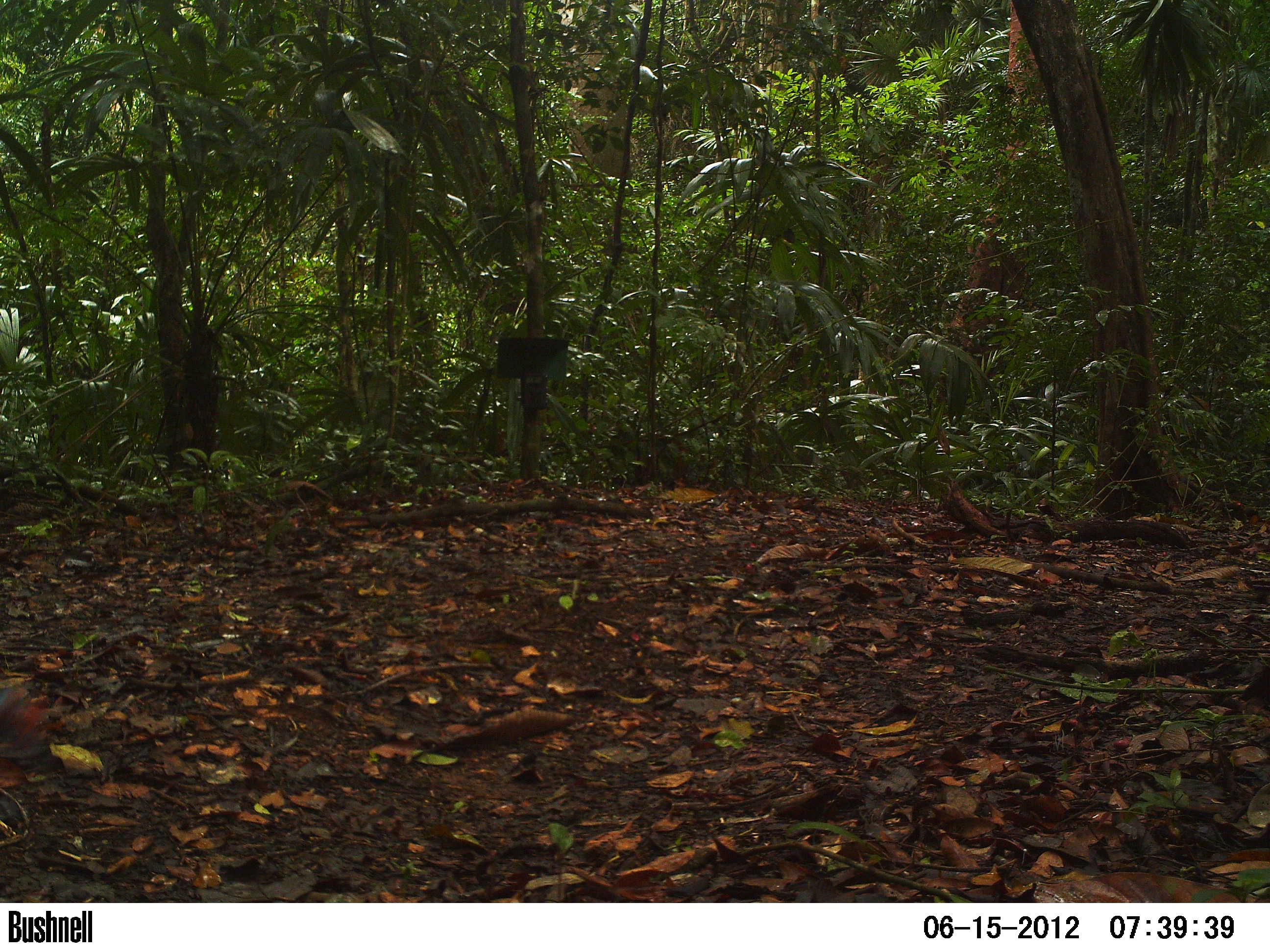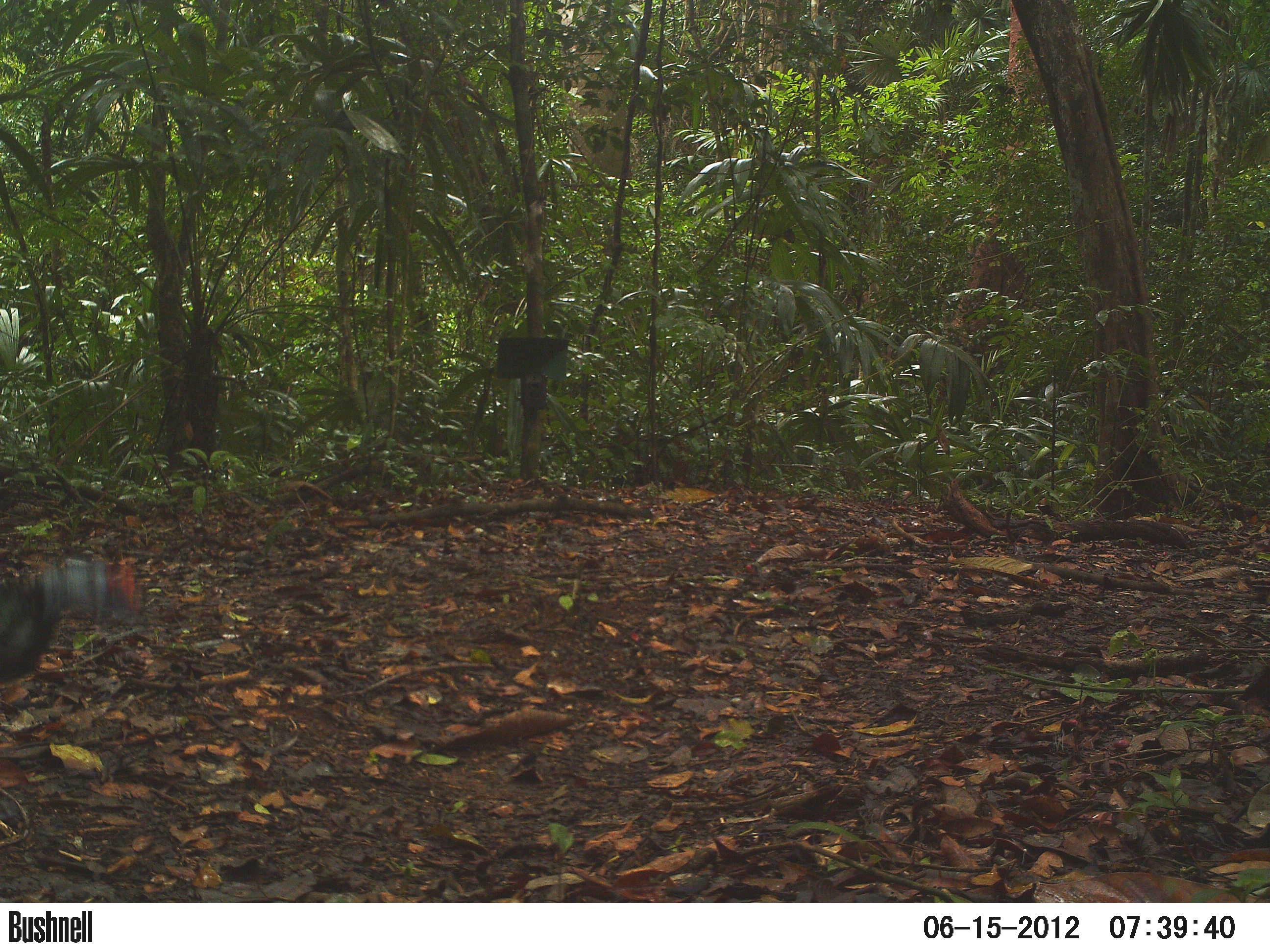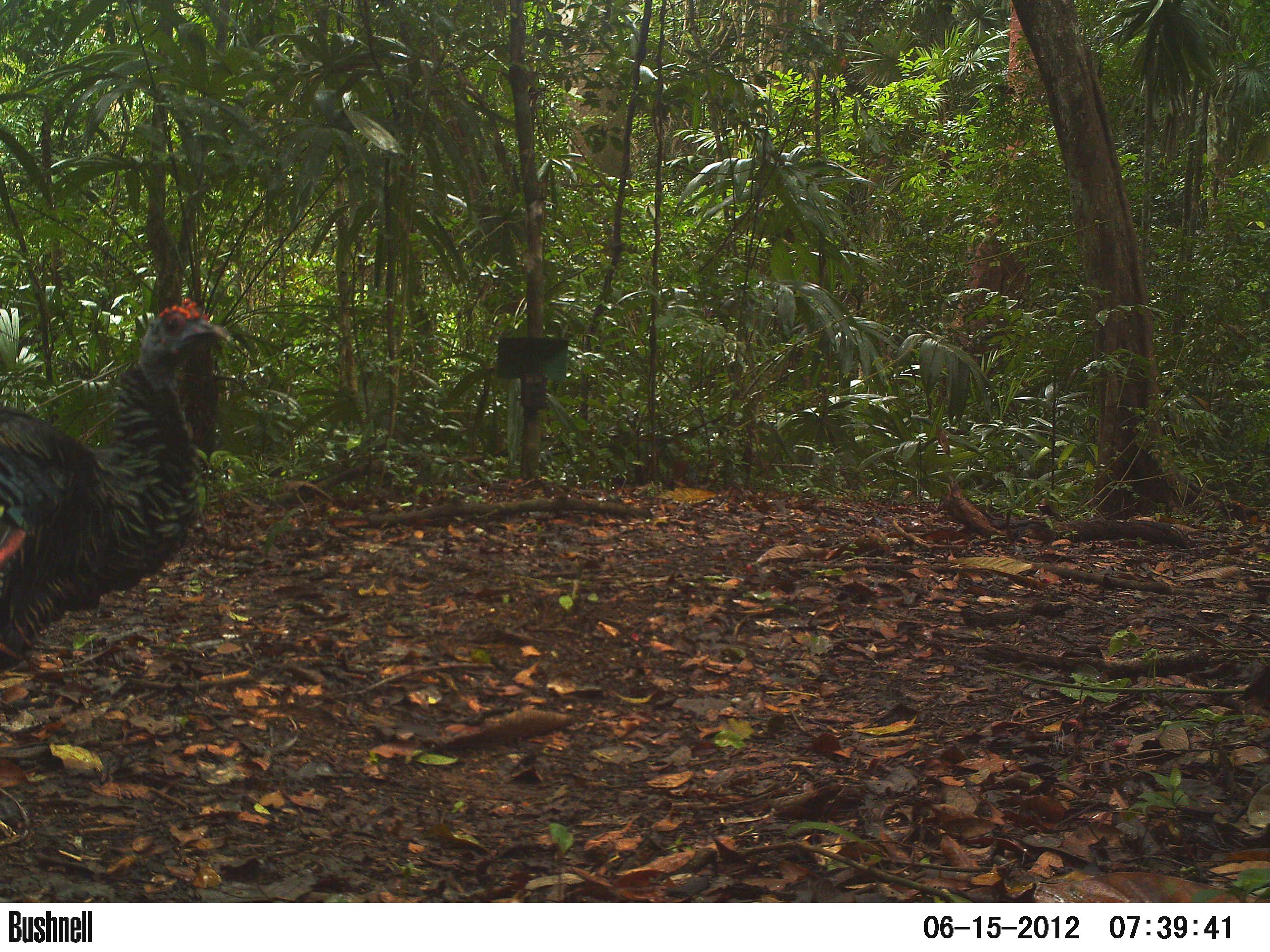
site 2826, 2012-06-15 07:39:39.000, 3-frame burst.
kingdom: Animalia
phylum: Chordata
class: Aves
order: Galliformes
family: Phasianidae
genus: Meleagris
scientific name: Meleagris ocellata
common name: ocellated turkey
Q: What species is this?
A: Meleagris ocellata (ocellated turkey).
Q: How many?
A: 1.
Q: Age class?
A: Adult.